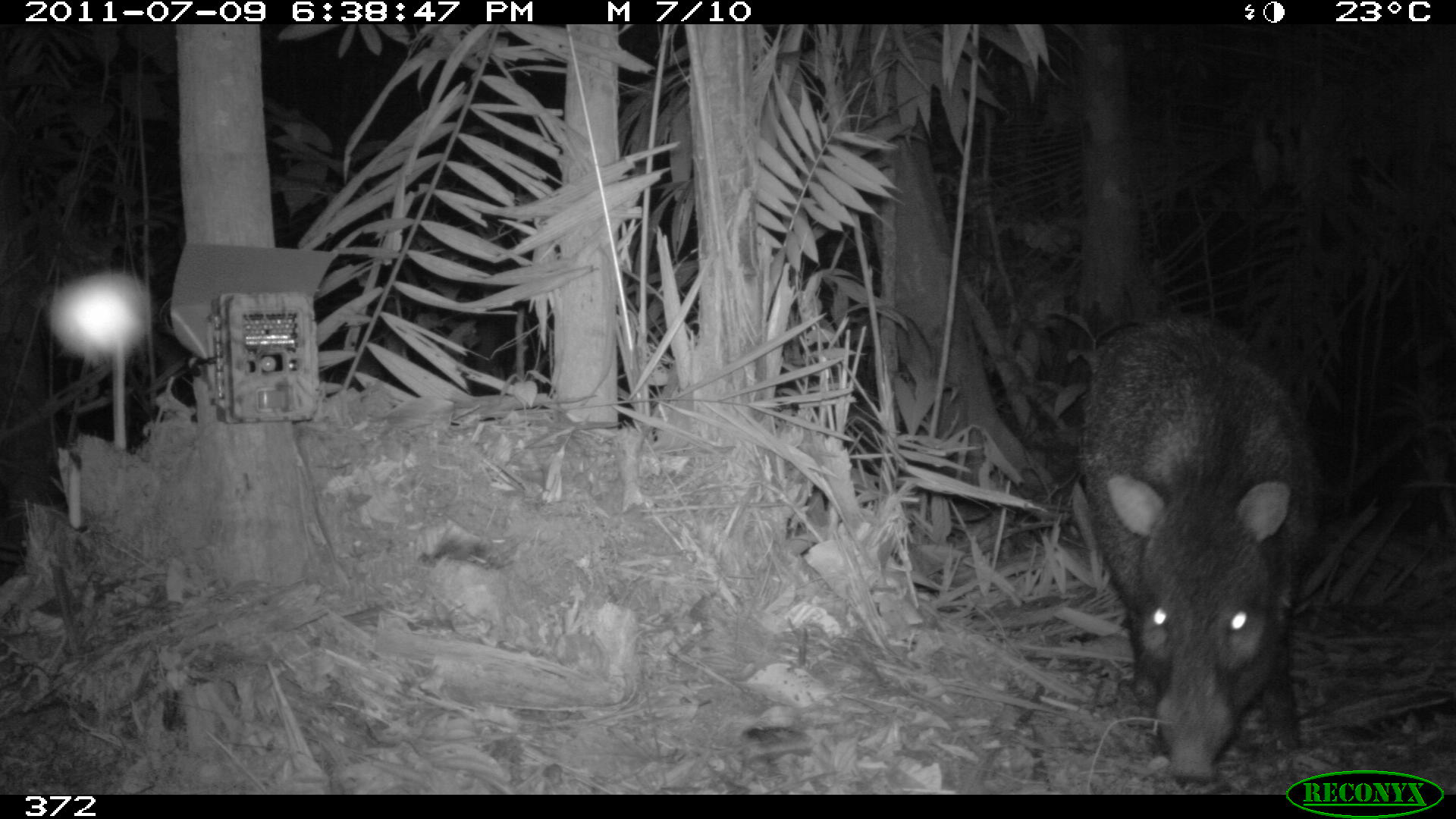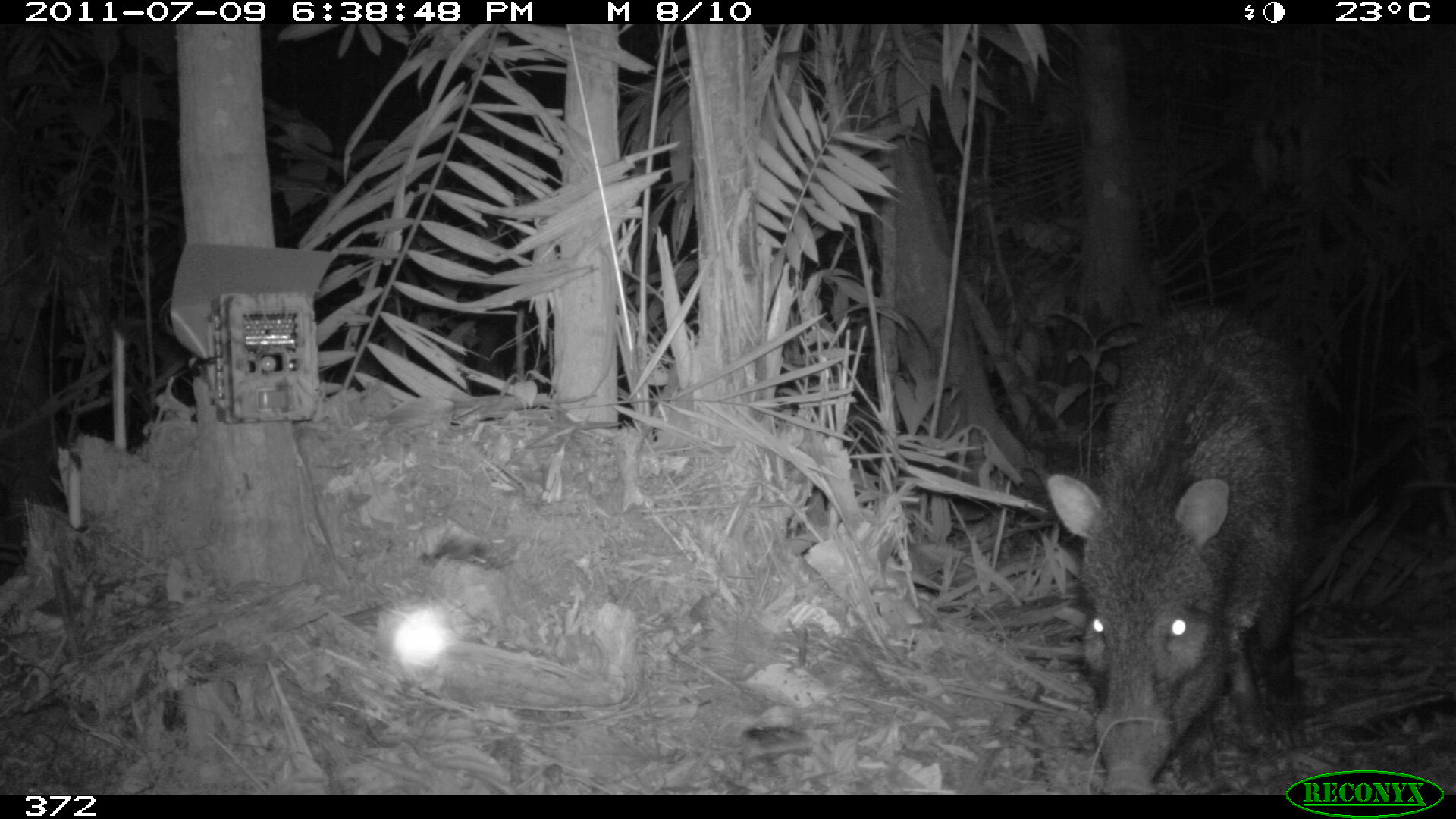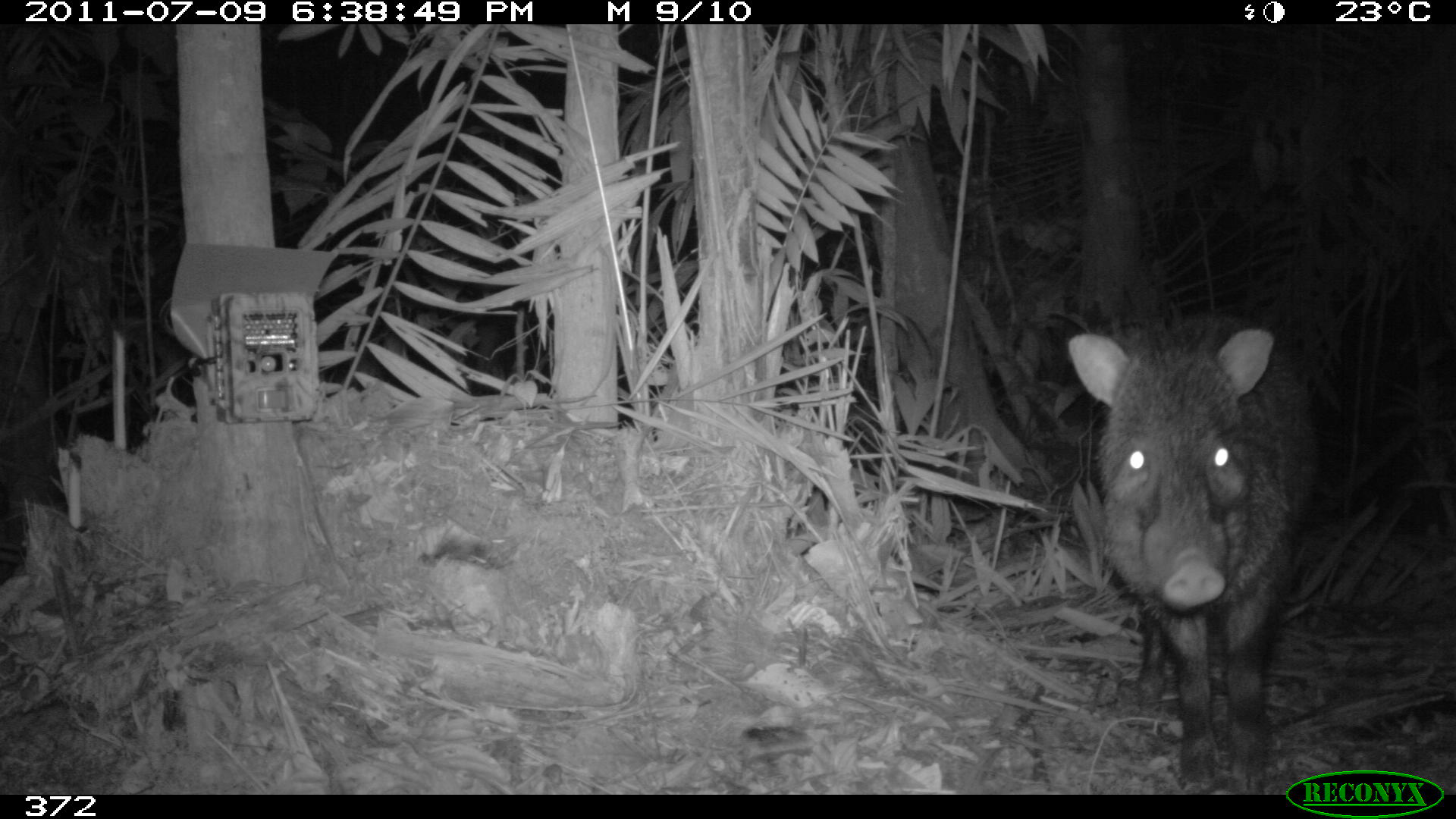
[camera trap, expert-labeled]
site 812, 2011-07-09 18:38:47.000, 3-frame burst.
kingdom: Animalia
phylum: Chordata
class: Mammalia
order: Artiodactyla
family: Tayassuidae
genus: Pecari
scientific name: Pecari tajacu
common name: collared peccary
Pecari tajacu (collared peccary).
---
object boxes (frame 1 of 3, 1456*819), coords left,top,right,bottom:
pecari tajacu: 1073,309,1327,788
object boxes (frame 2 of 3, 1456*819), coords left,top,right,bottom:
pecari tajacu: 1044,302,1317,793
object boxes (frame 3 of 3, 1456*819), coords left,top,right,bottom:
pecari tajacu: 1067,310,1325,794